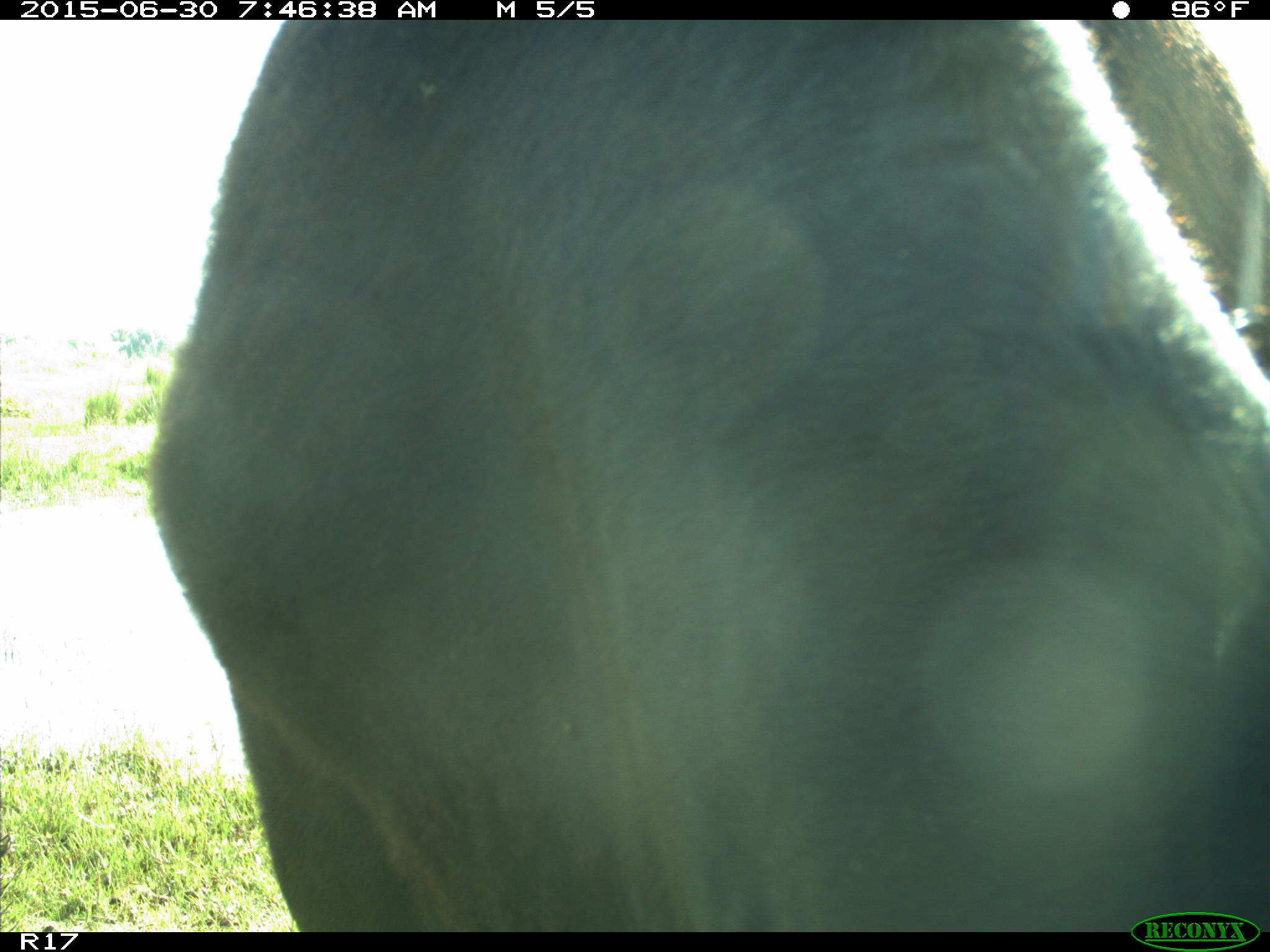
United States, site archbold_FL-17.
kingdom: Animalia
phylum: Chordata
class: Mammalia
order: Artiodactyla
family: Bovidae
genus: Bos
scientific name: Bos taurus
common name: domestic cow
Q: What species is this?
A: Bos taurus (domestic cow).